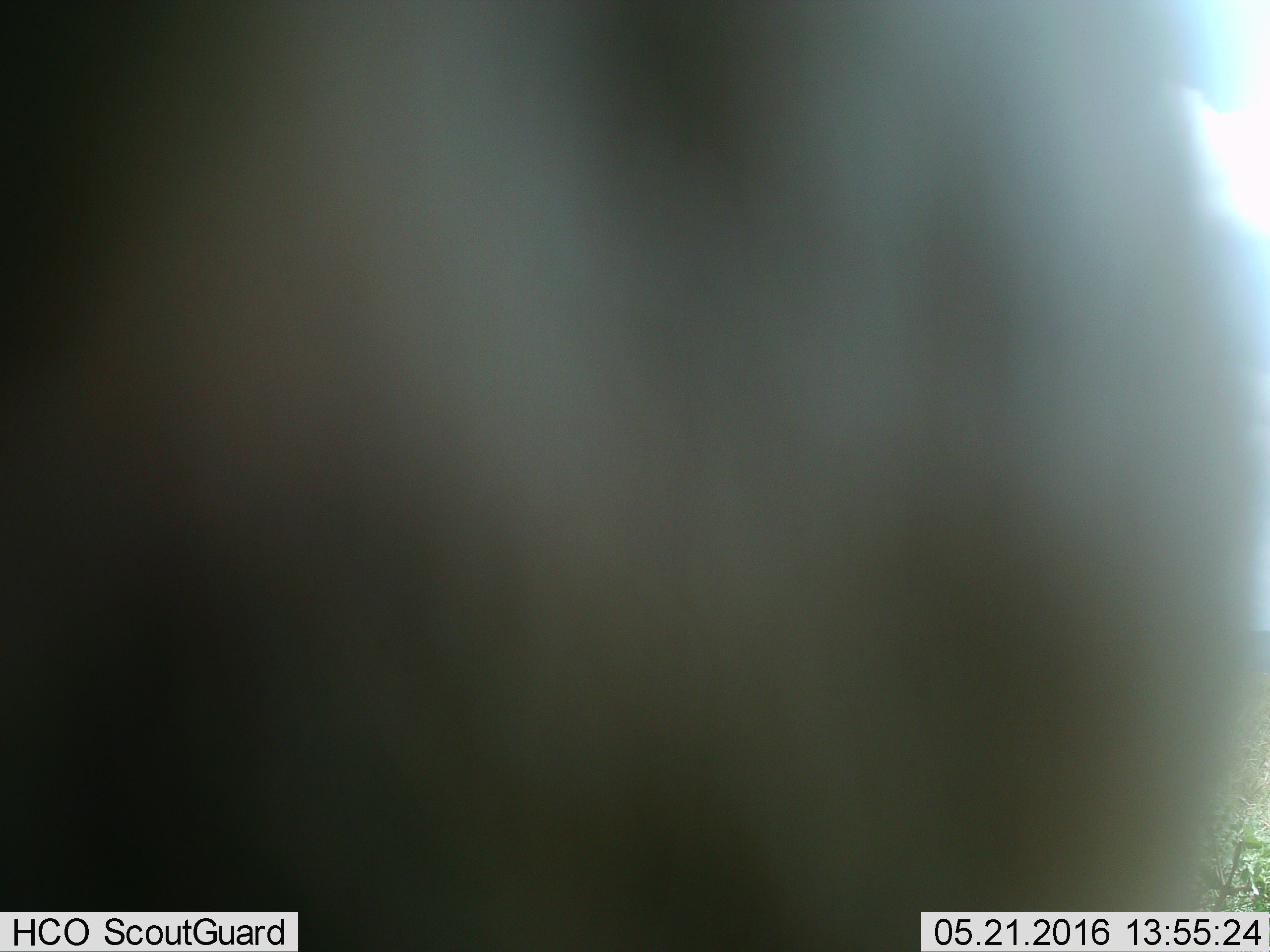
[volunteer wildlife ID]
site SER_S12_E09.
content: unidentified animal